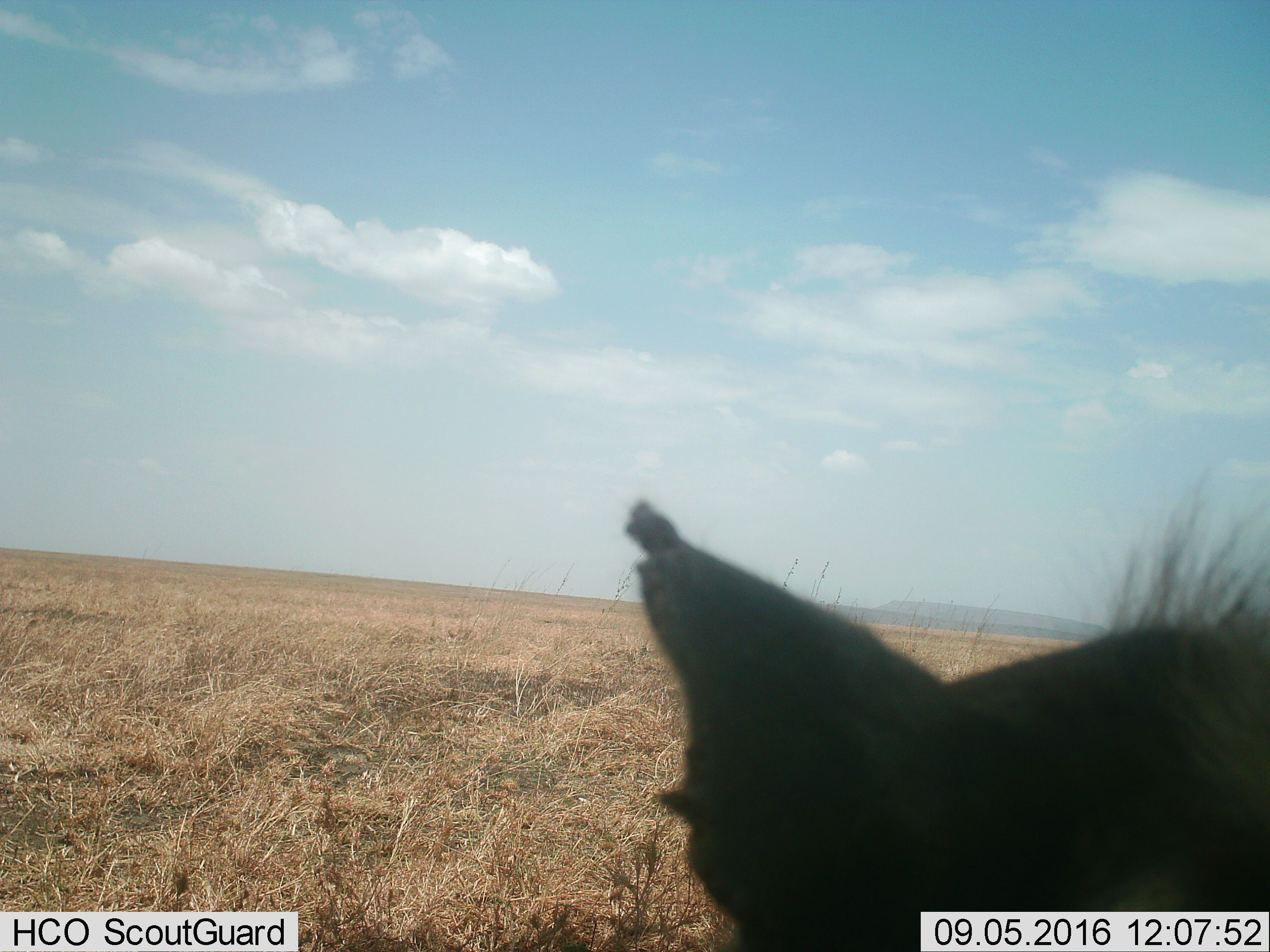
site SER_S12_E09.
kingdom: Animalia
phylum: Chordata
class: Mammalia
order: Carnivora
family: Hyaenidae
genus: Crocuta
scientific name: Crocuta crocuta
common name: spotted hyena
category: hyenaspotted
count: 1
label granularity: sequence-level